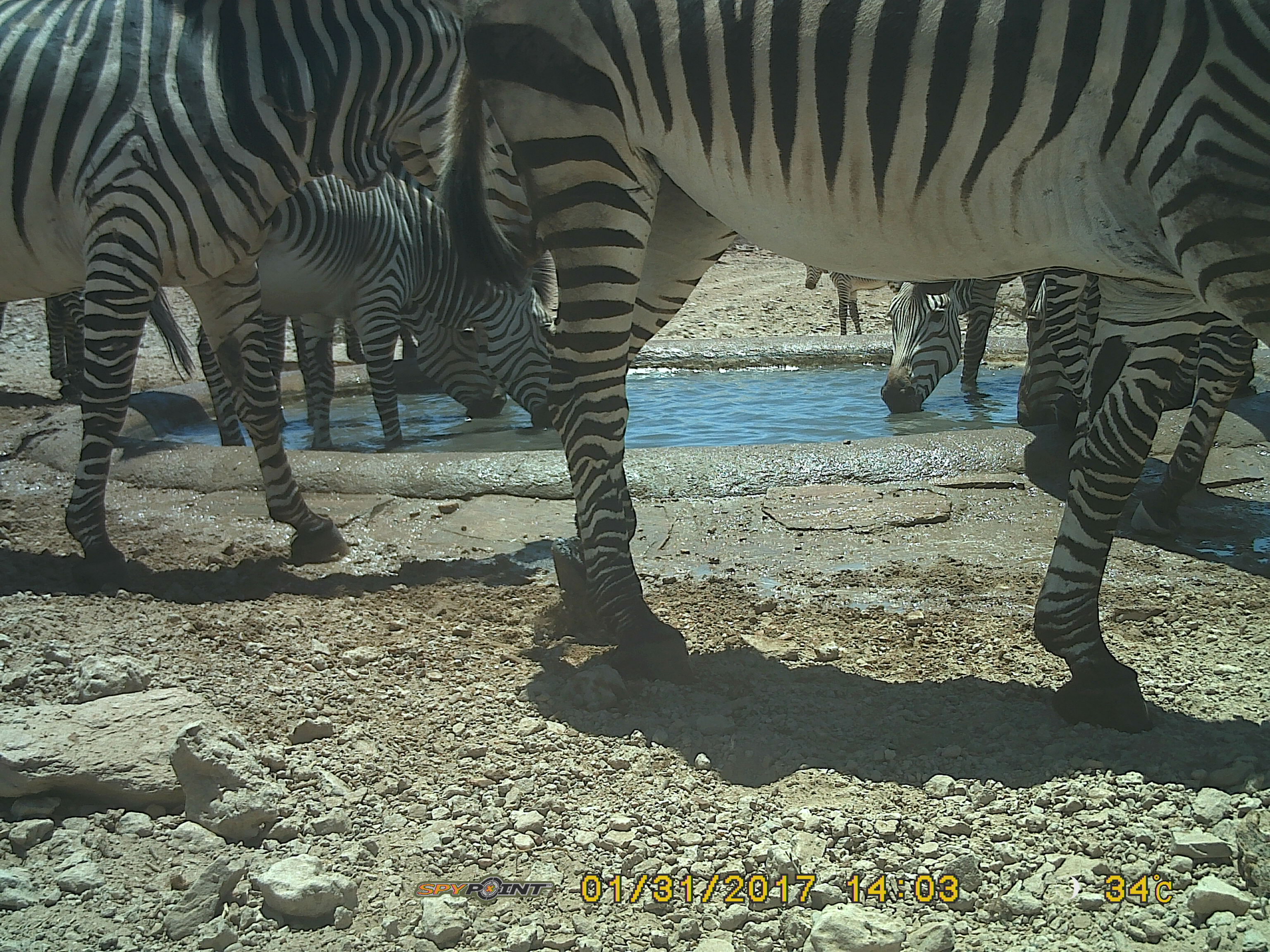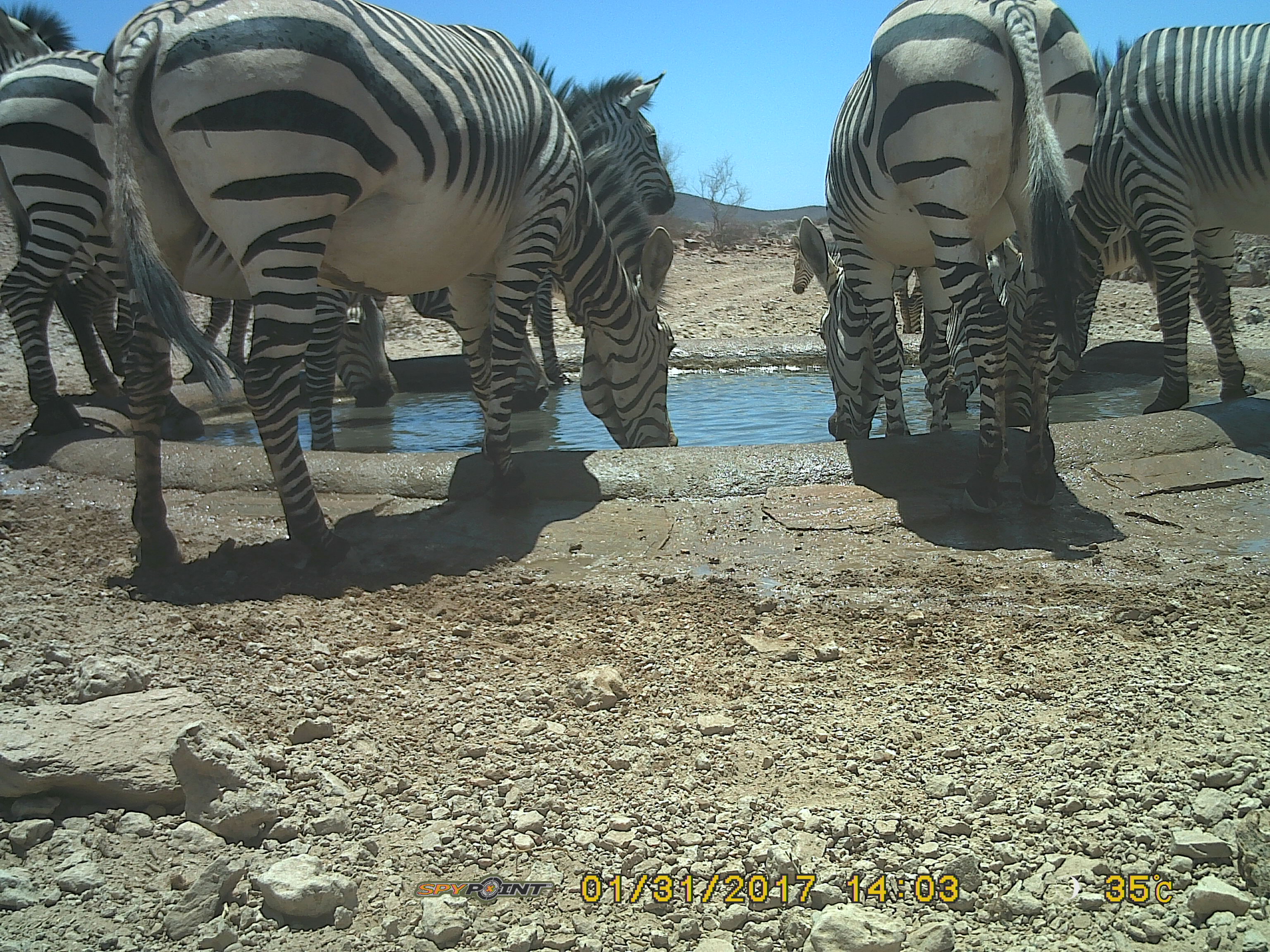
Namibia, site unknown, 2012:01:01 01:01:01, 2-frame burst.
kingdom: Animalia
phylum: Chordata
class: Mammalia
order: Perissodactyla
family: Equidae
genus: Equus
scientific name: Equus zebra hartmannae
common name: hartmann's mountain zebra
Equus zebra hartmannae (hartmann's mountain zebra).